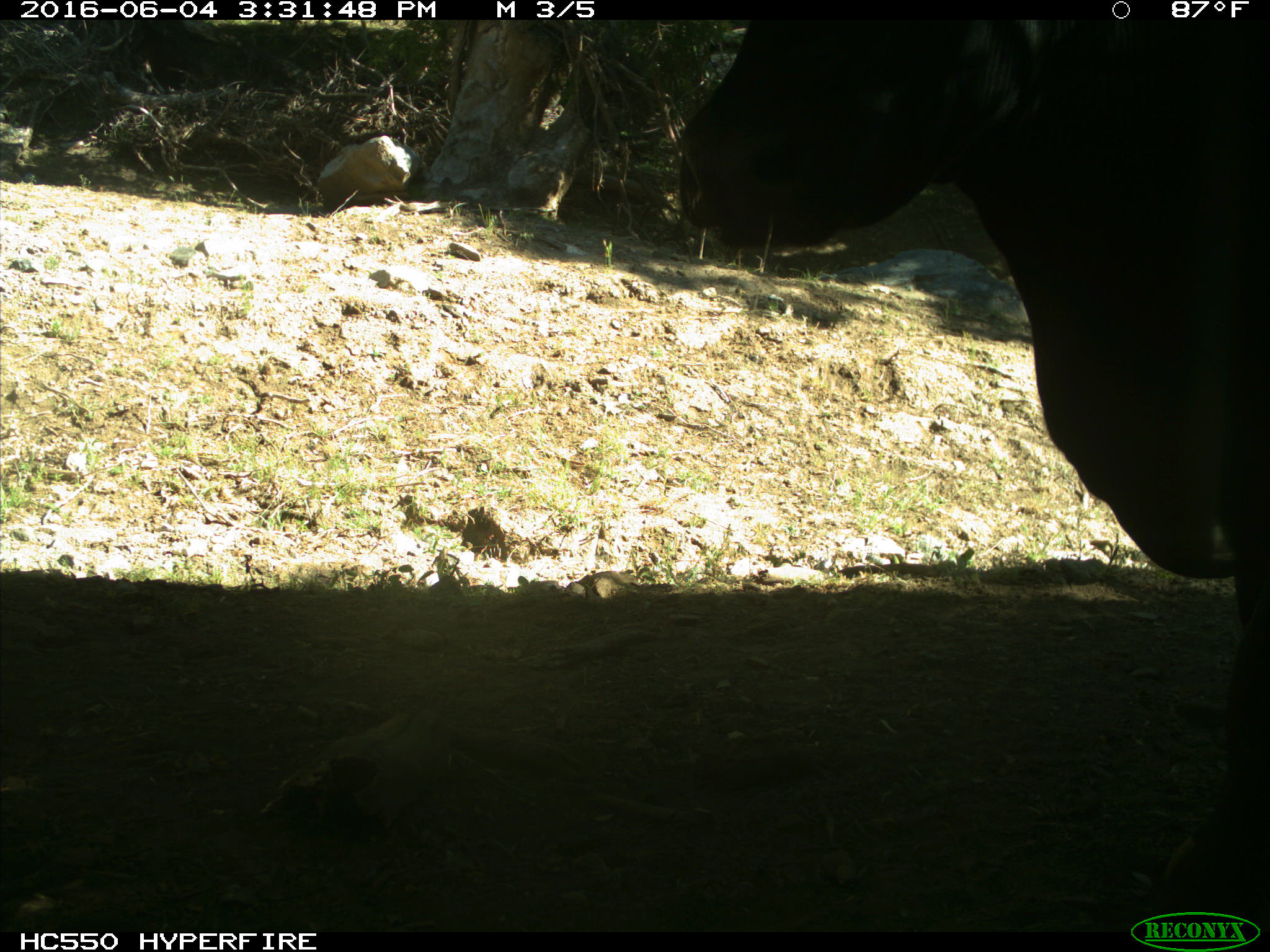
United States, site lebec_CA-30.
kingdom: Animalia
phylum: Chordata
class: Mammalia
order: Artiodactyla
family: Bovidae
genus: Bos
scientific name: Bos taurus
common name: domestic cow